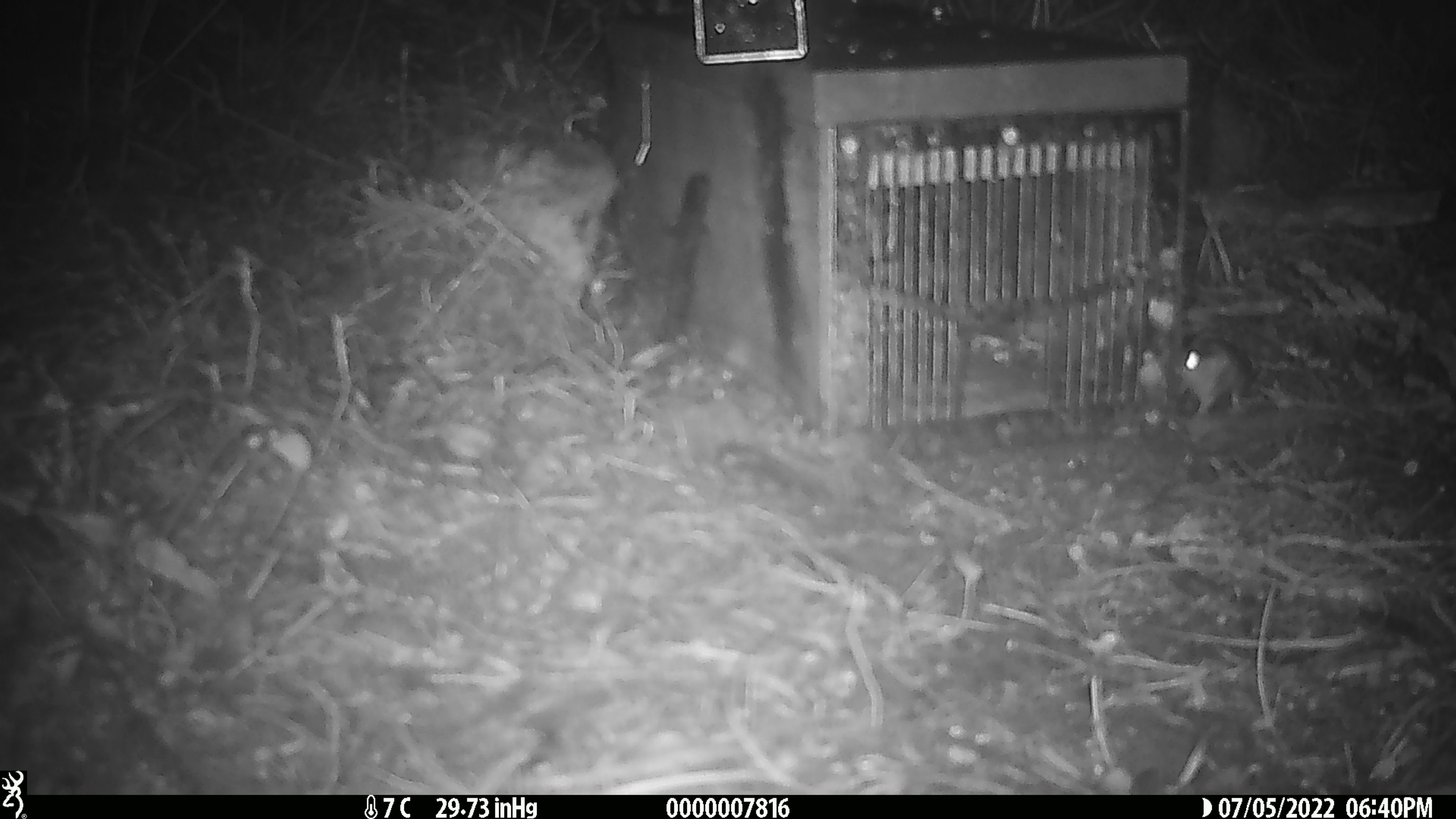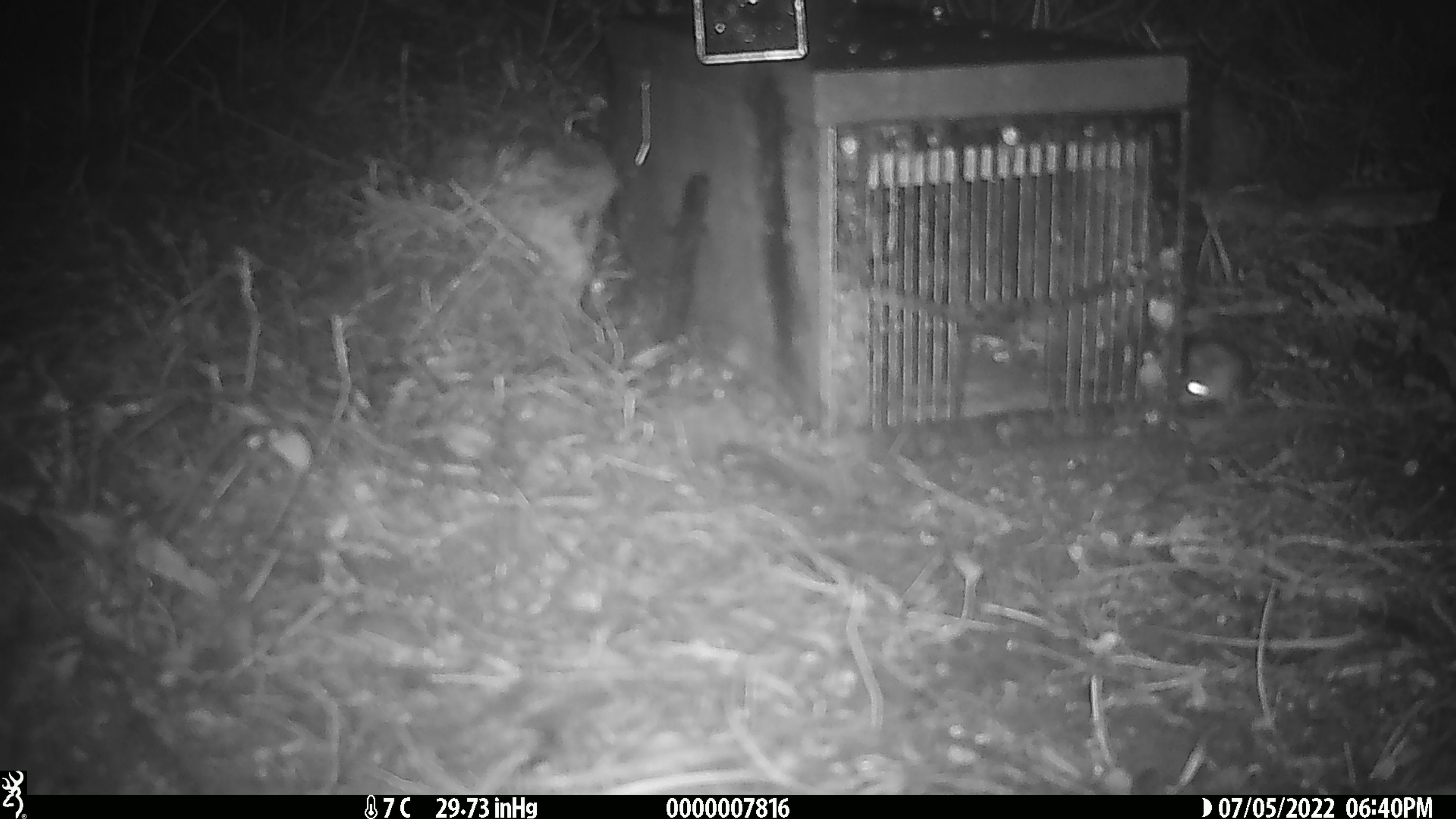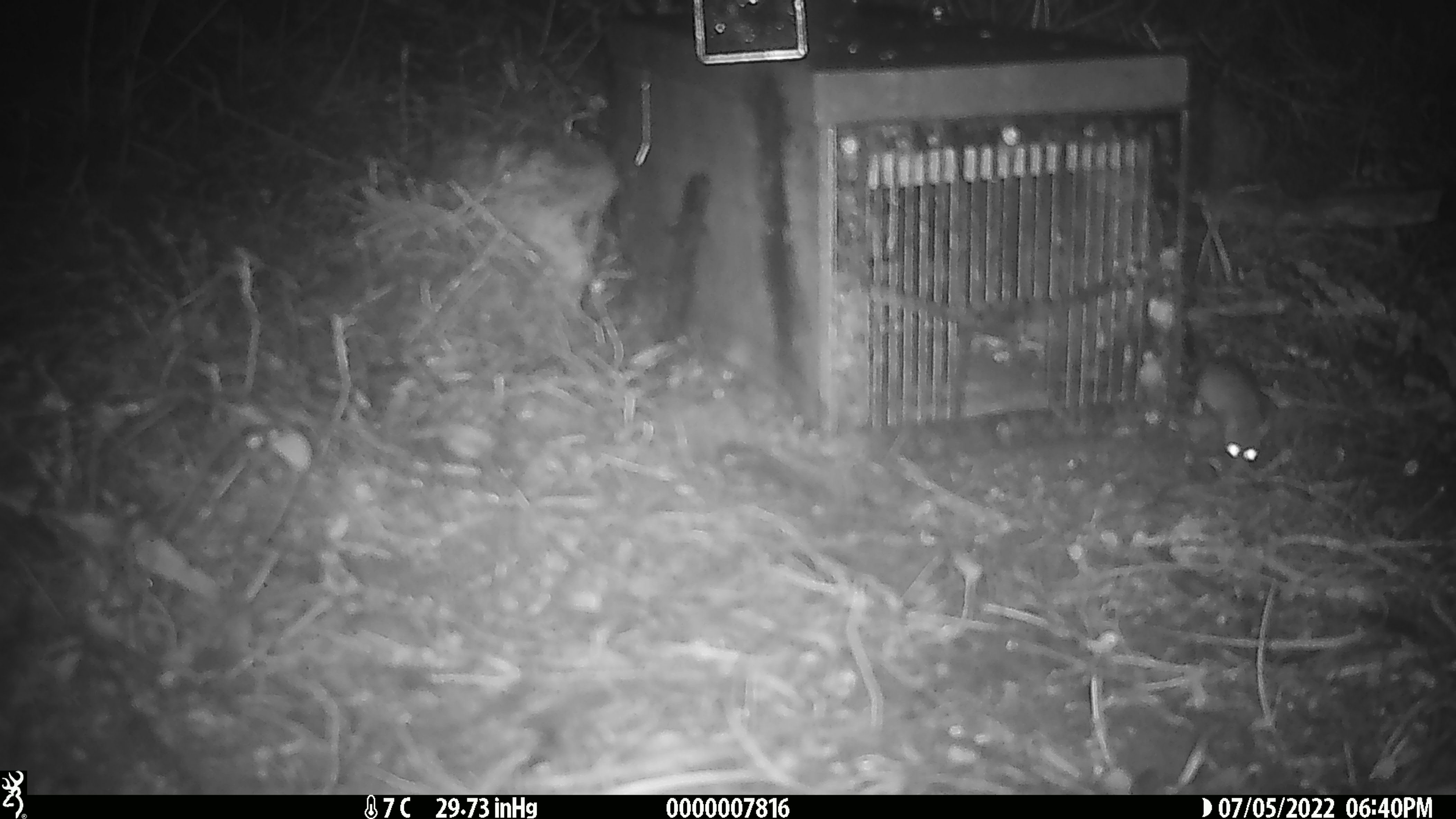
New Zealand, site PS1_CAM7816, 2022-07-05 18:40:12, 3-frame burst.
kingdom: Animalia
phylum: Chordata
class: Mammalia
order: Rodentia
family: Muridae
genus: Mus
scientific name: Mus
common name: mouse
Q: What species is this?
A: Mouse (Mus).